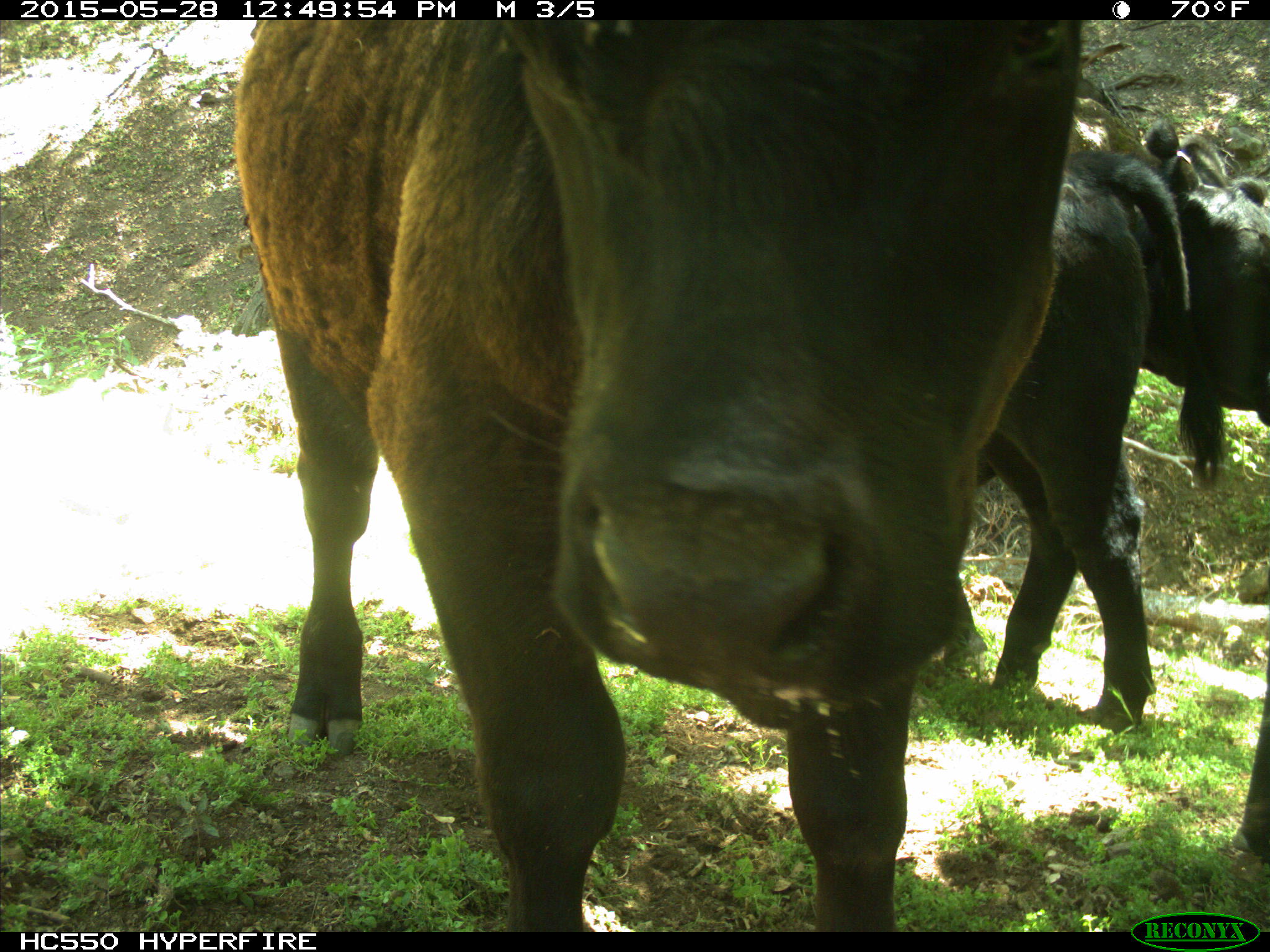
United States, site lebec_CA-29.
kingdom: Animalia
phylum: Chordata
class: Mammalia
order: Artiodactyla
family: Bovidae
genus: Bos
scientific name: Bos taurus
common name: domestic cow